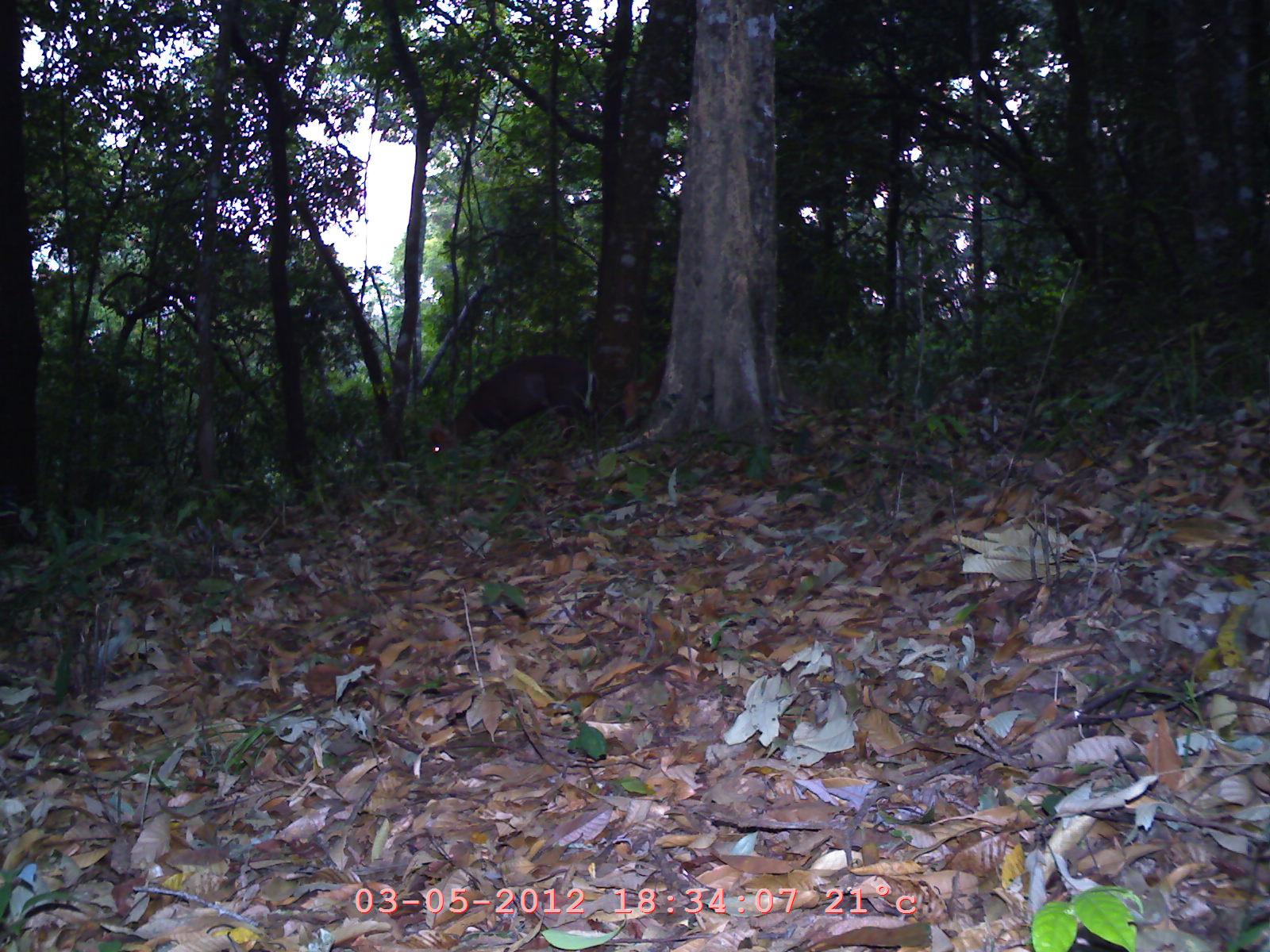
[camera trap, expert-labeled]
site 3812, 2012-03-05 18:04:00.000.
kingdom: Animalia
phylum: Chordata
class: Mammalia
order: Artiodactyla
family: Cervidae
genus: Muntiacus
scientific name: Muntiacus muntjak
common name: southern red muntjac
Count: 1.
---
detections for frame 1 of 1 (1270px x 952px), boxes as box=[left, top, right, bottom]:
muntiacus muntjak: box=[428, 353, 592, 461]